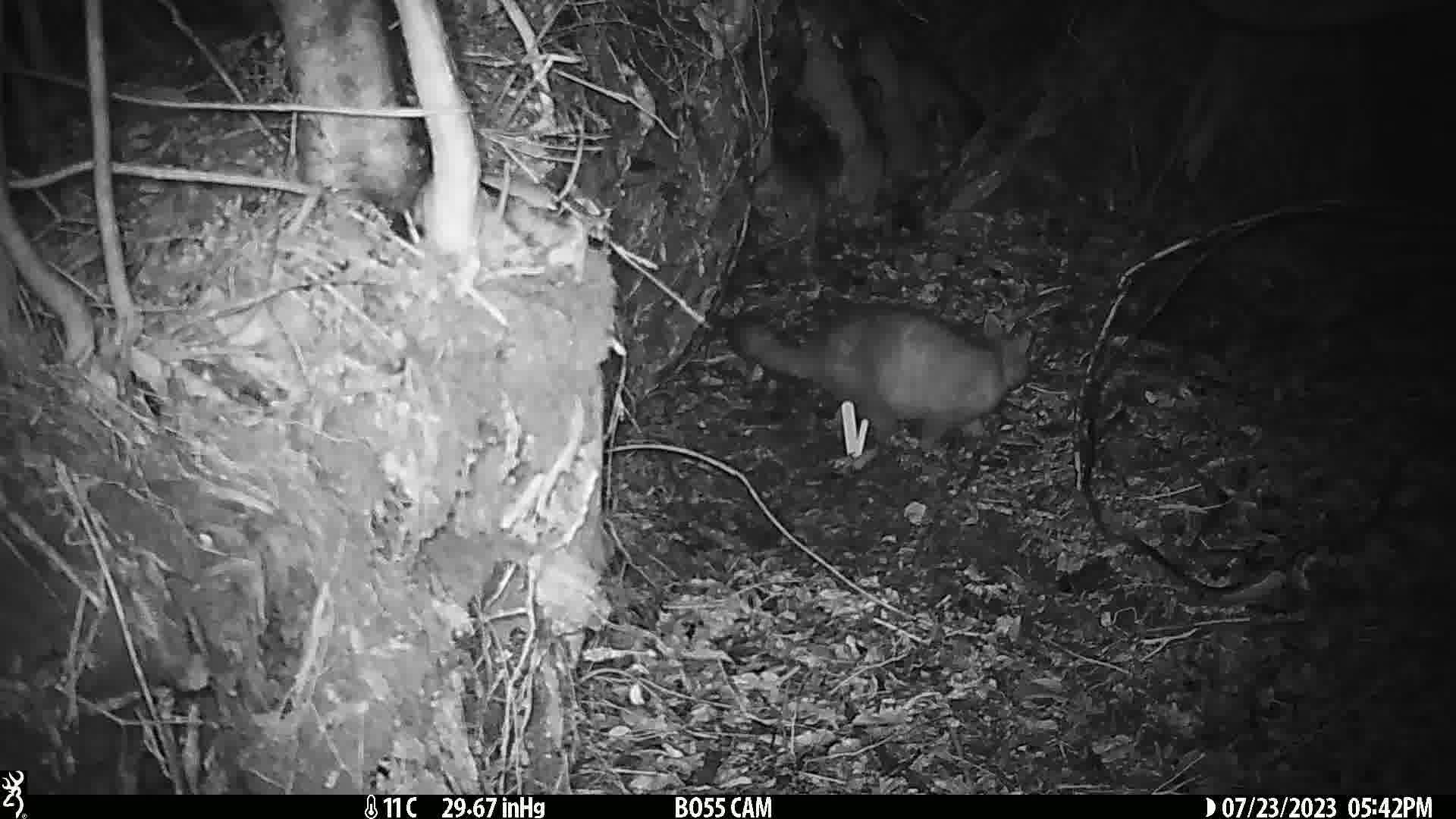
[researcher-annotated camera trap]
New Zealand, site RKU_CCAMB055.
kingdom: Animalia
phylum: Chordata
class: Mammalia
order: Diprotodontia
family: Phalangeridae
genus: Trichosurus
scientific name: Trichosurus vulpecula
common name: common brushtail possum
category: possum